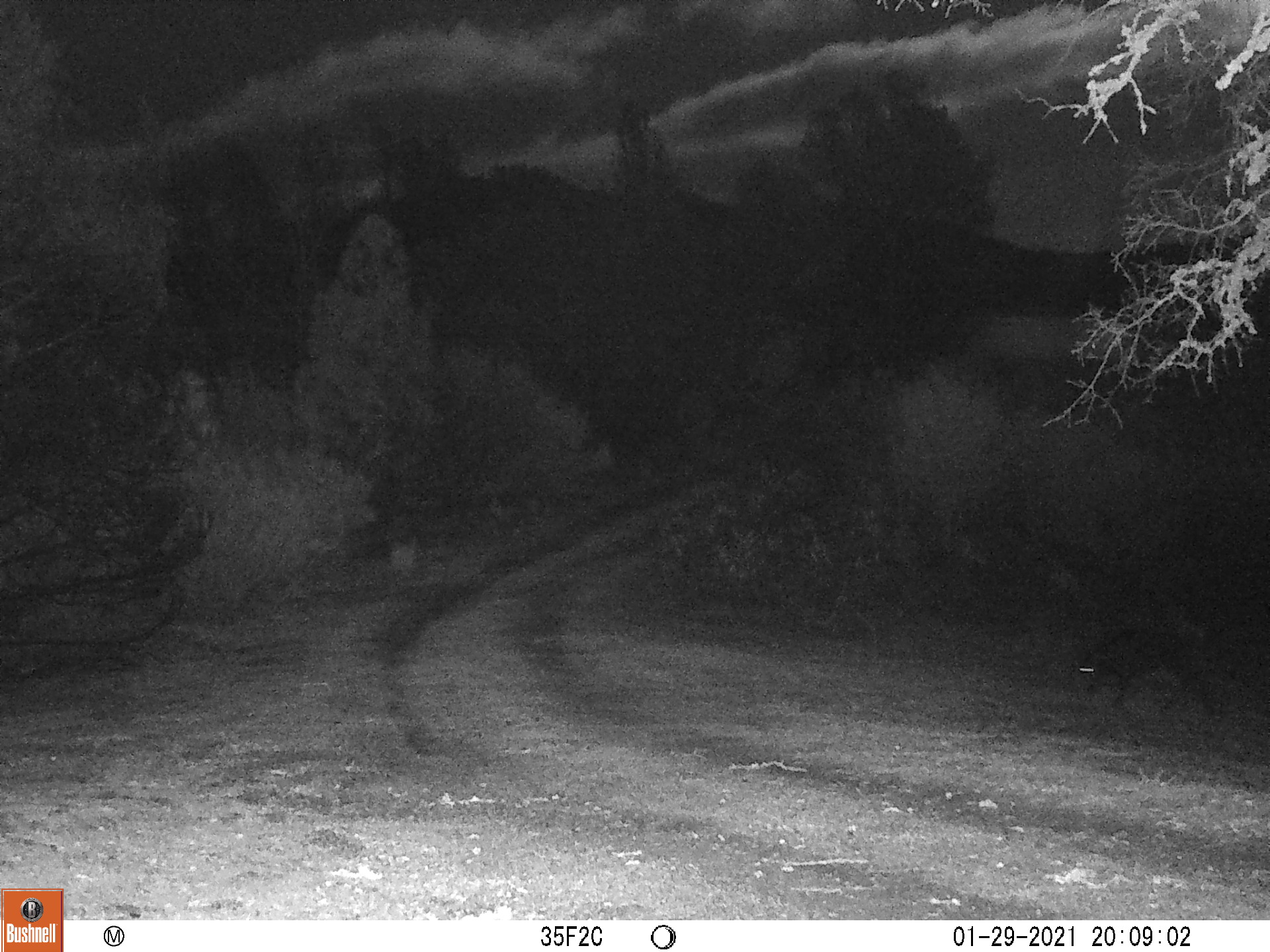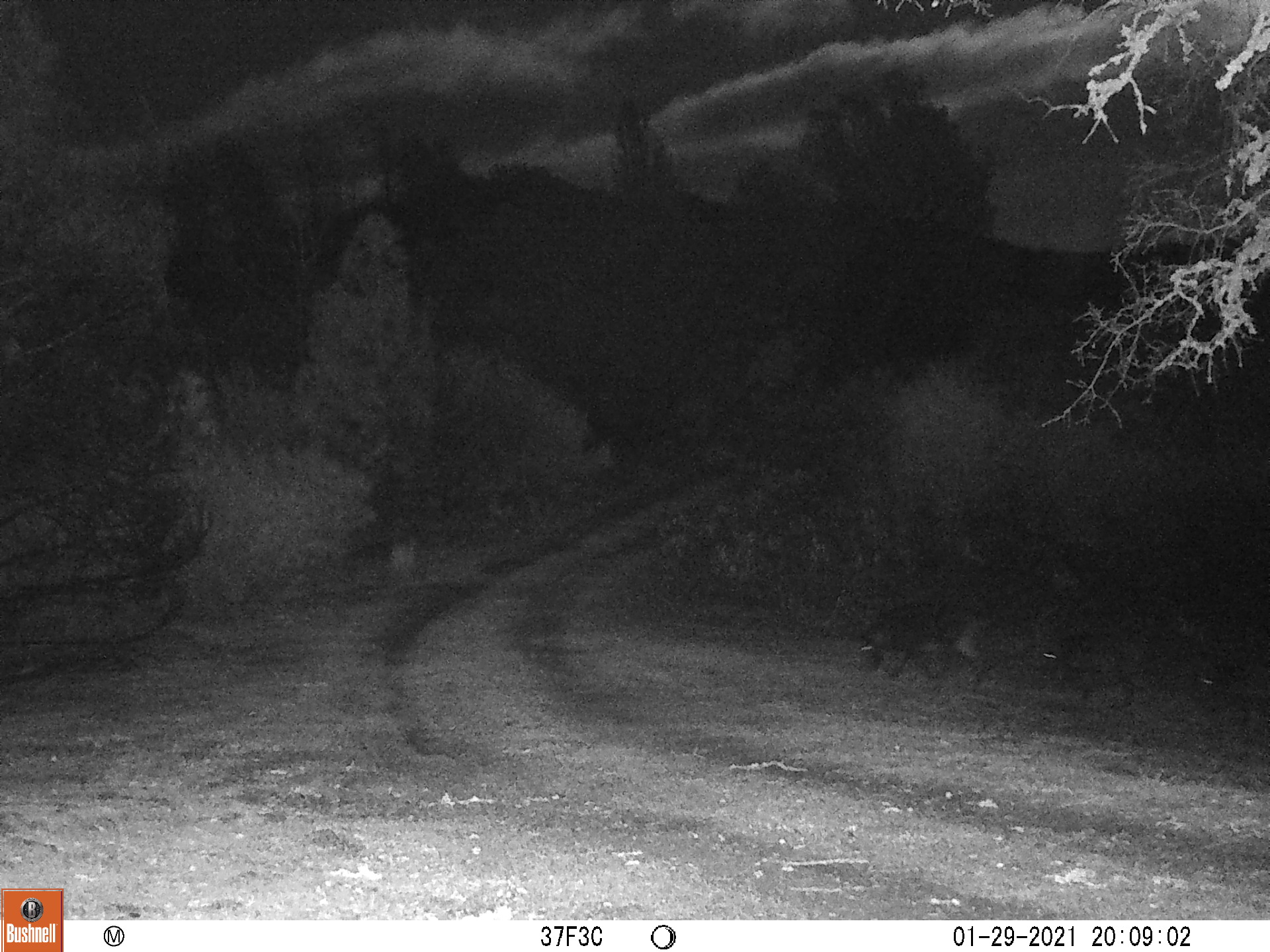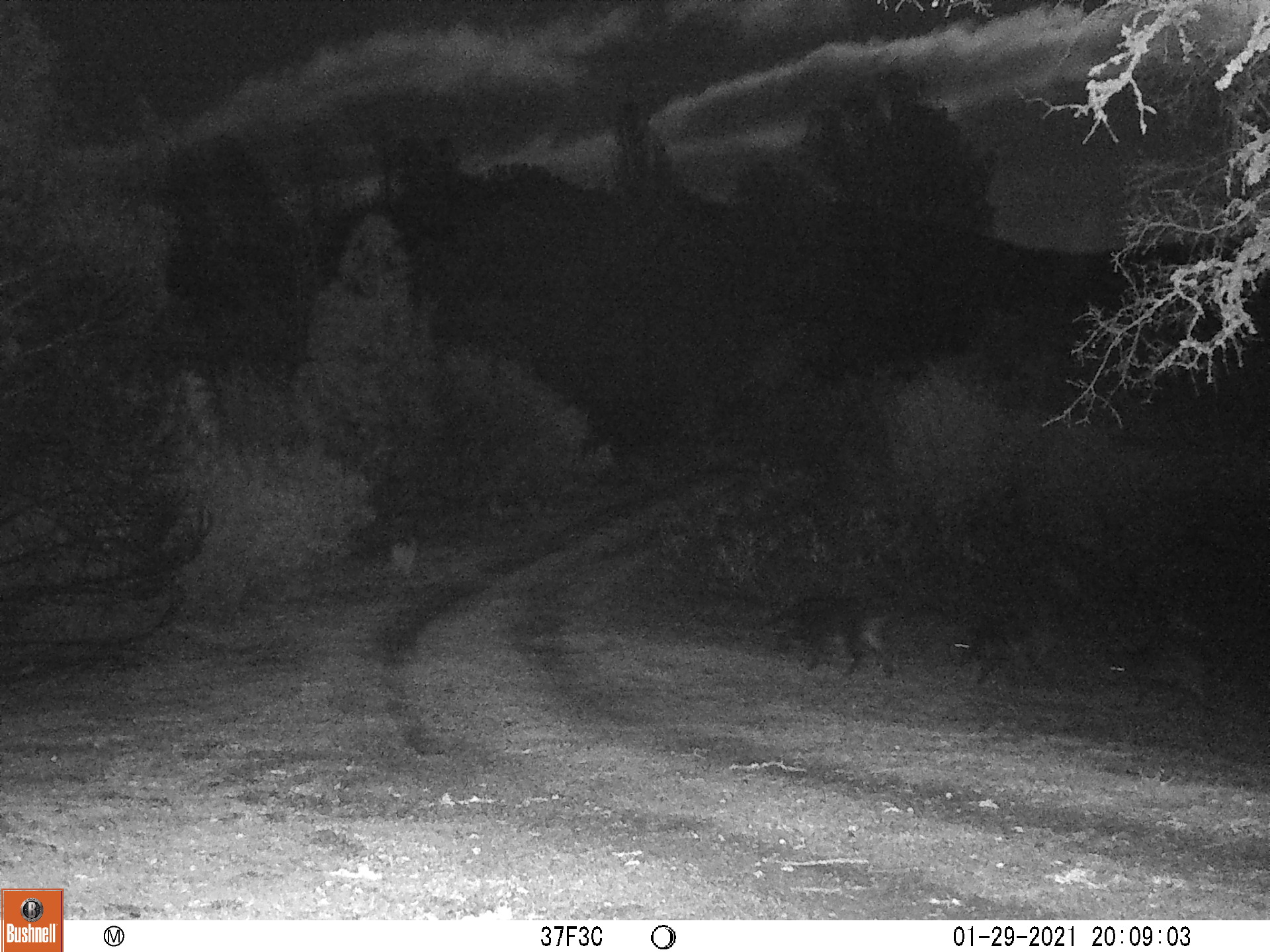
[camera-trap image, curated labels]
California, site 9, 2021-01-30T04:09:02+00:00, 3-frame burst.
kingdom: Animalia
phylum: Chordata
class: Mammalia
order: Artiodactyla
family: Suidae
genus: Sus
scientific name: Sus scrofa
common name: wild boar